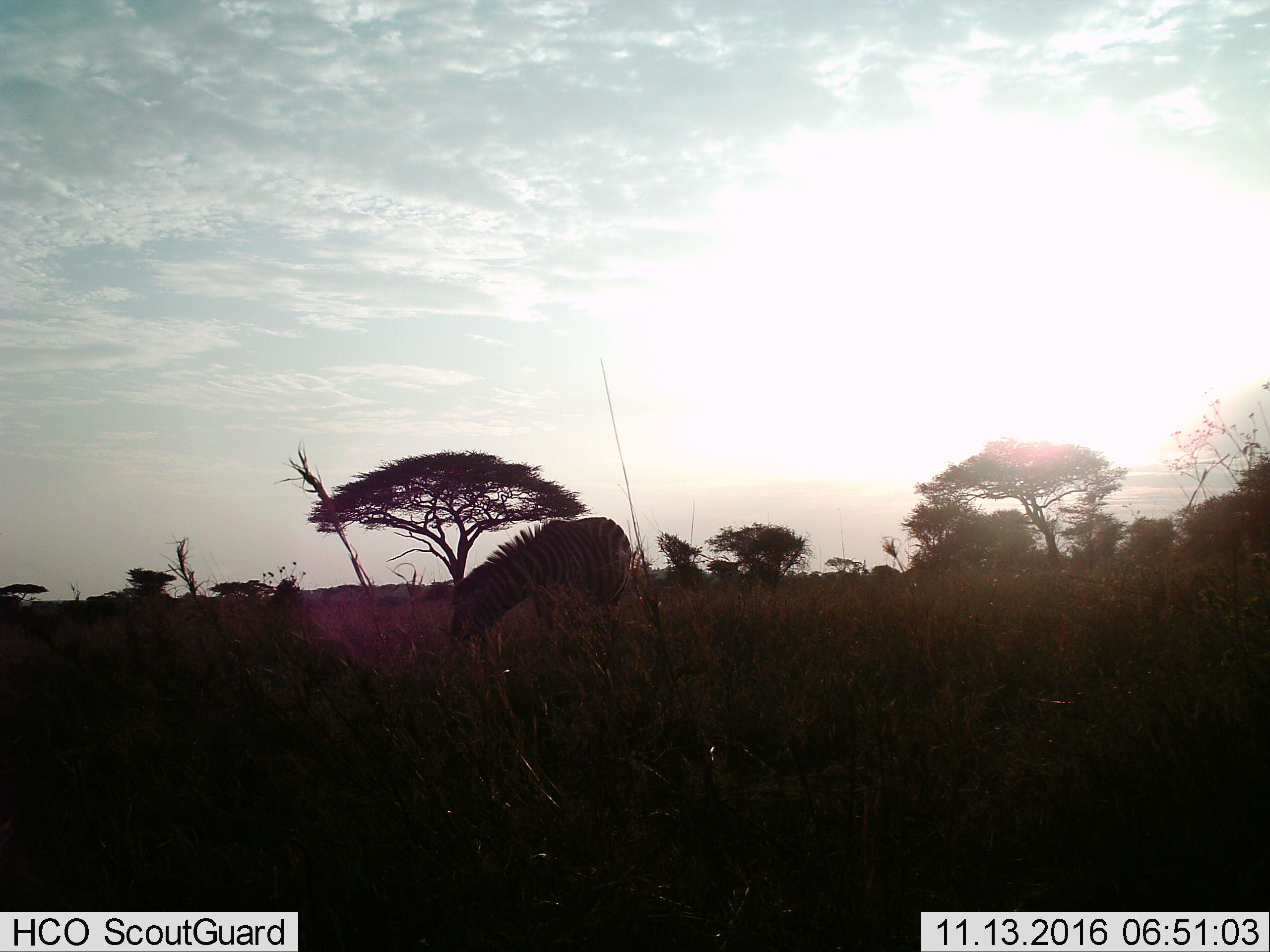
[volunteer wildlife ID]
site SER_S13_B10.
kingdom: Animalia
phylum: Chordata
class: Mammalia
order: Perissodactyla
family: Equidae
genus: Equus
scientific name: Equus quagga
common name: plains zebra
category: zebraplains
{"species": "zebraplains (plains zebra) (Equus quagga)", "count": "1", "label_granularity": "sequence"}